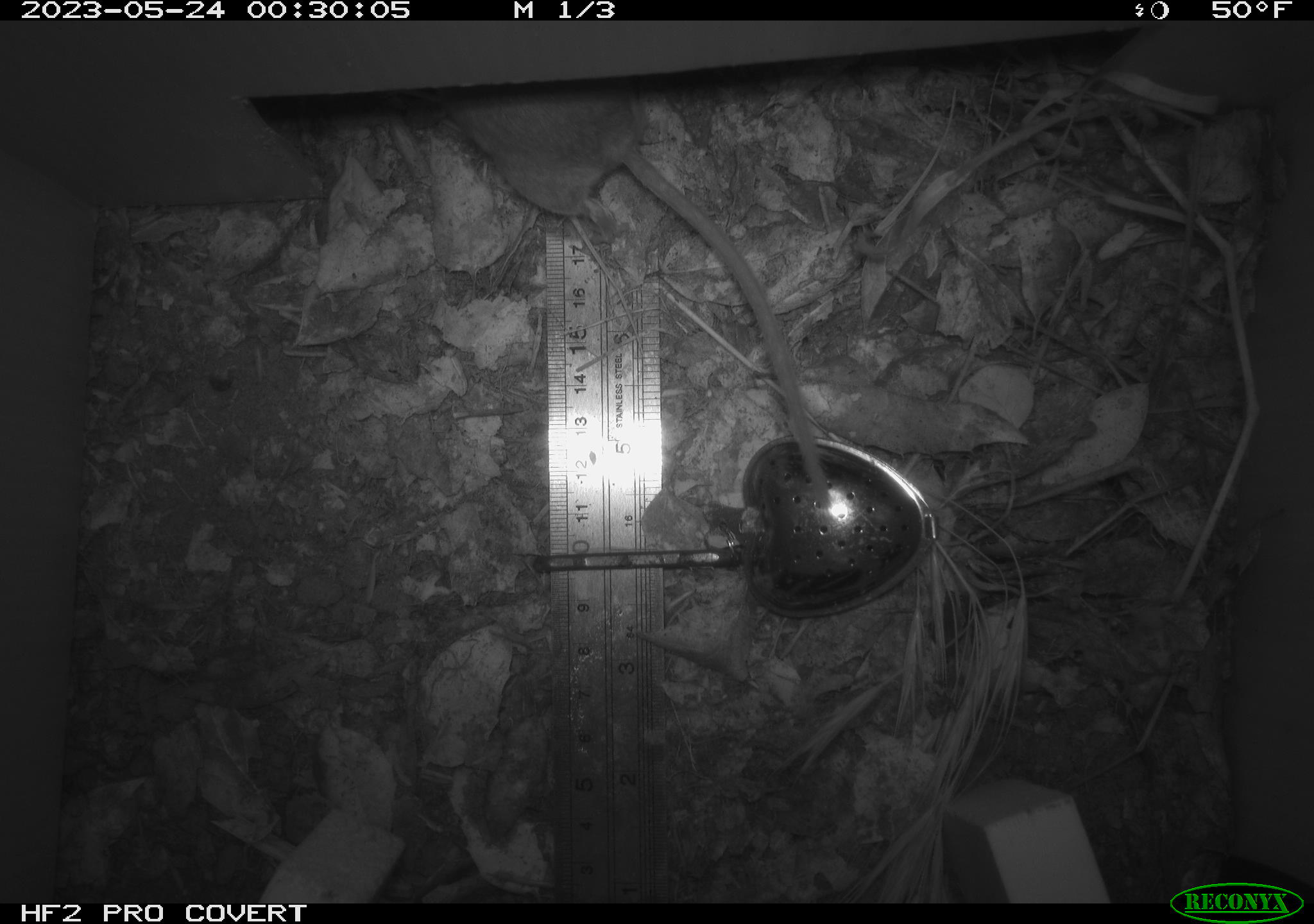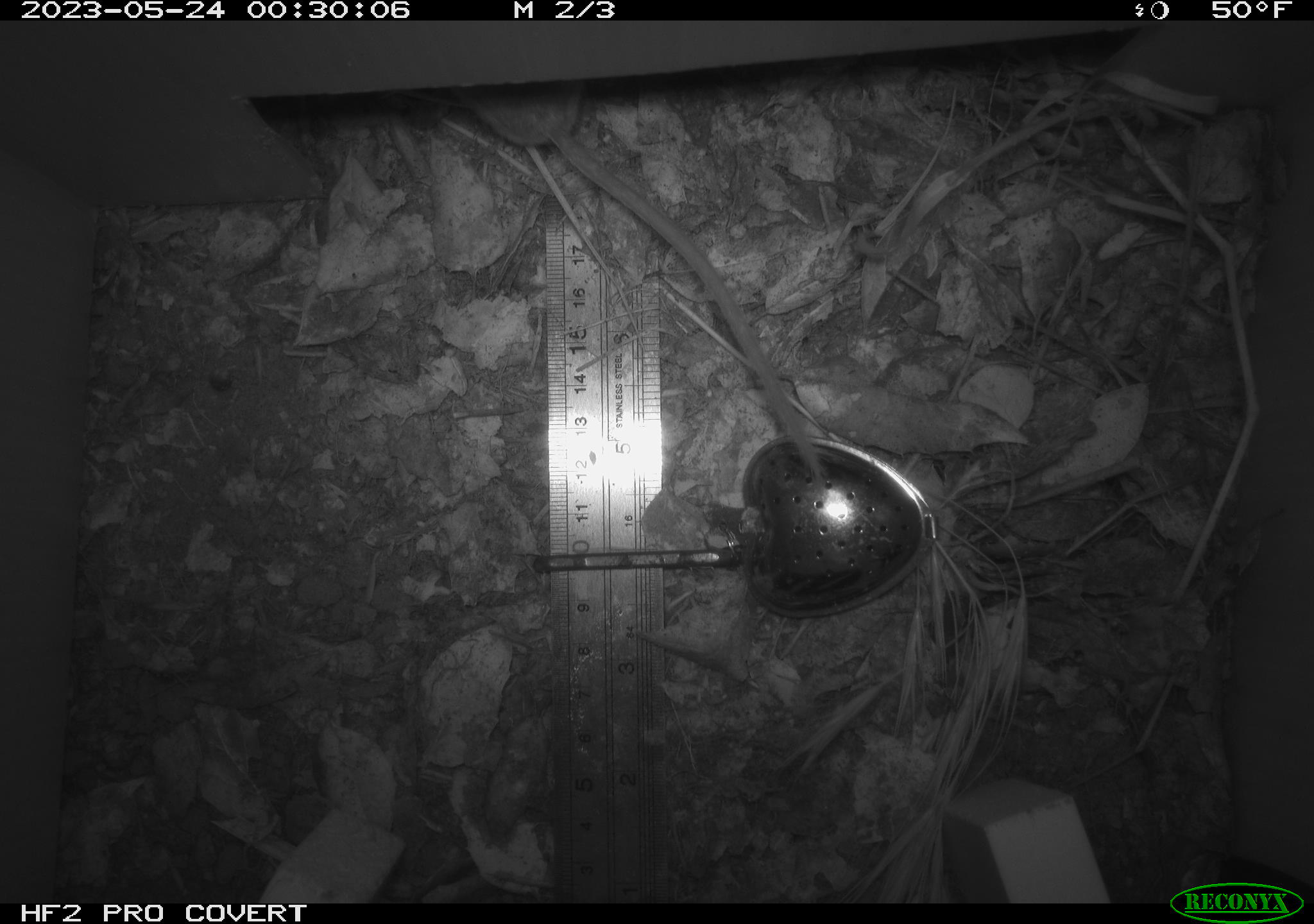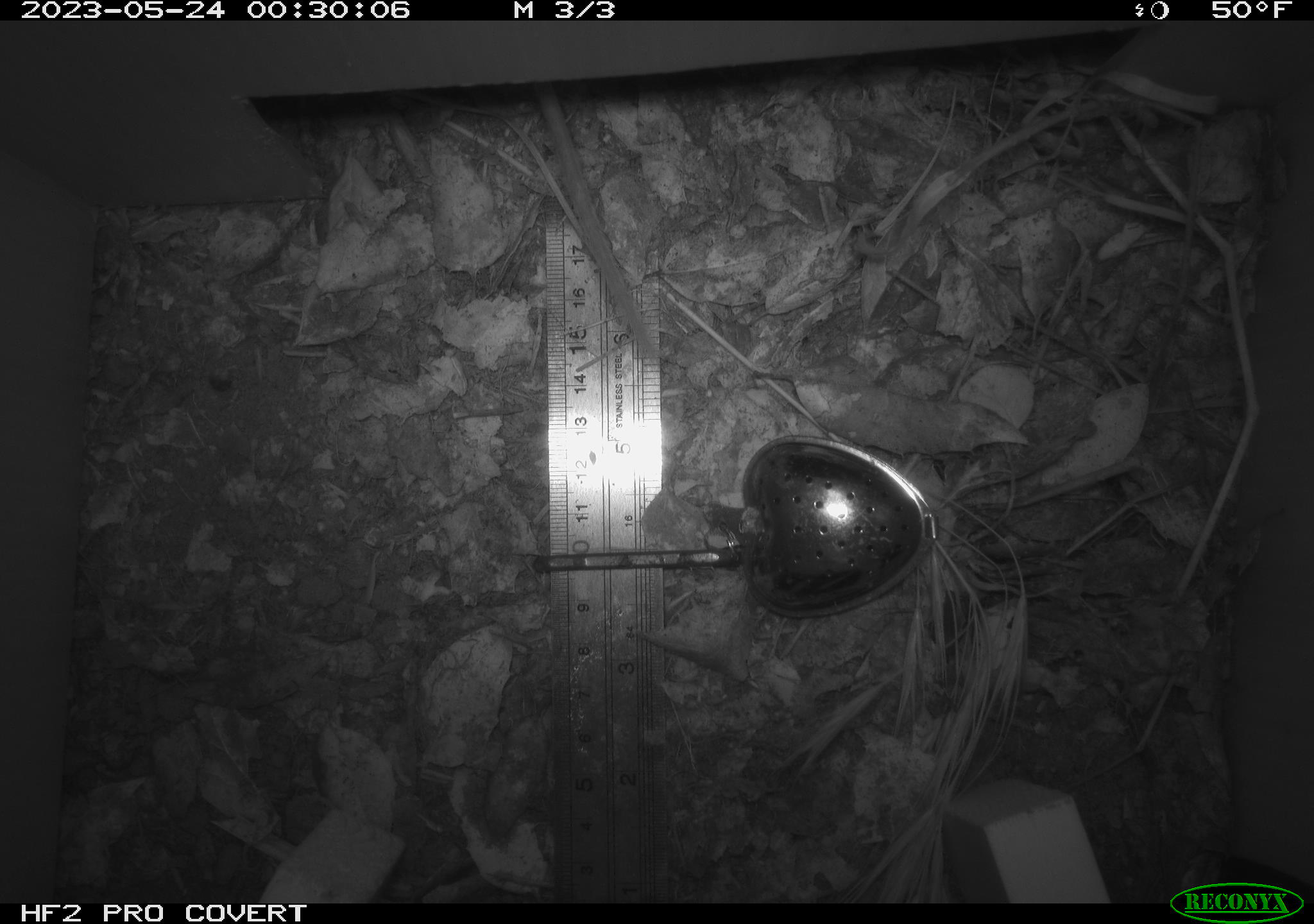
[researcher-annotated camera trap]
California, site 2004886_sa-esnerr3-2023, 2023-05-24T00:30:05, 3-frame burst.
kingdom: Animalia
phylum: Chordata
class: Mammalia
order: Rodentia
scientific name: Rodentia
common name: mouse species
Mouse species (Rodentia).